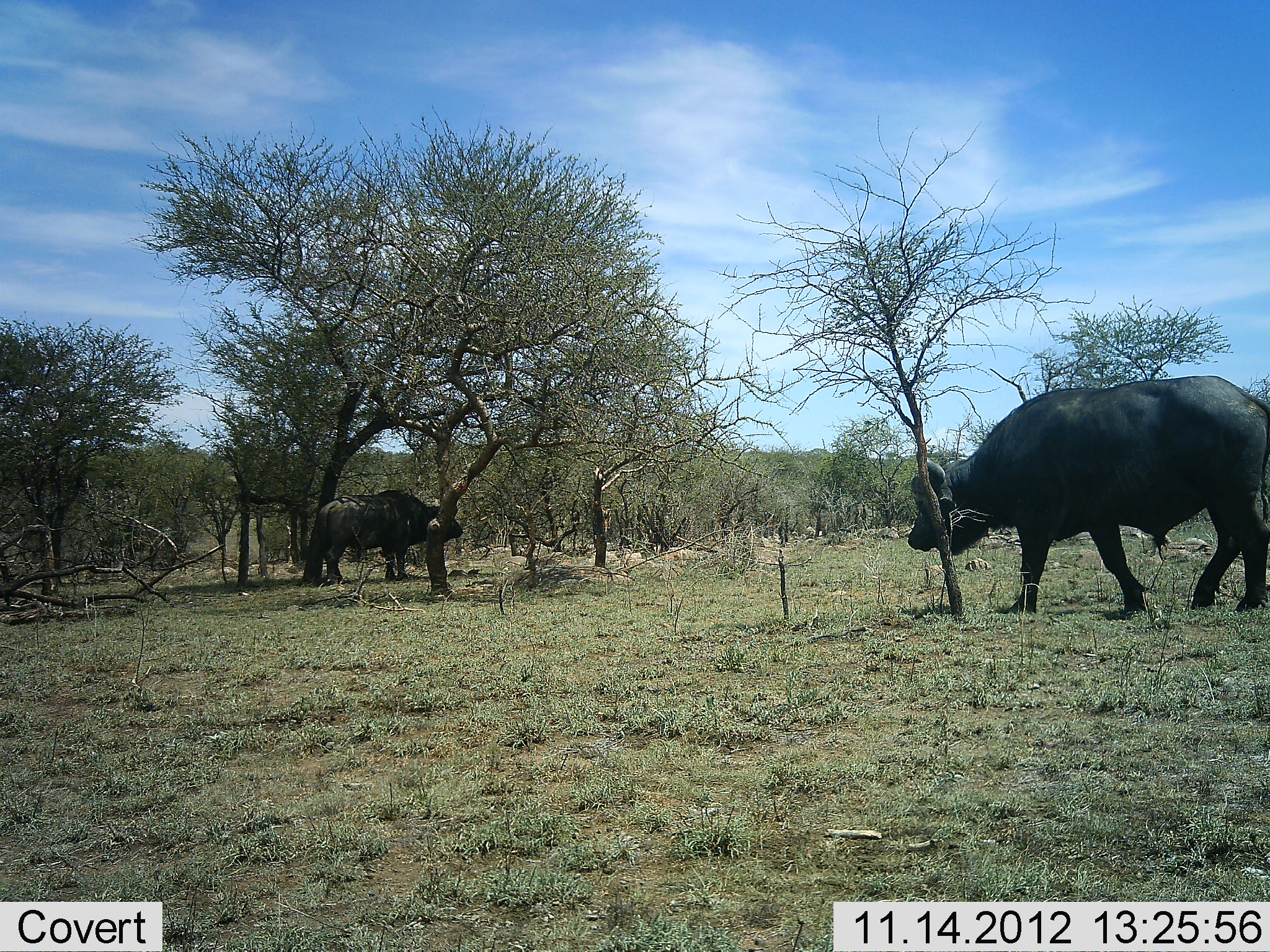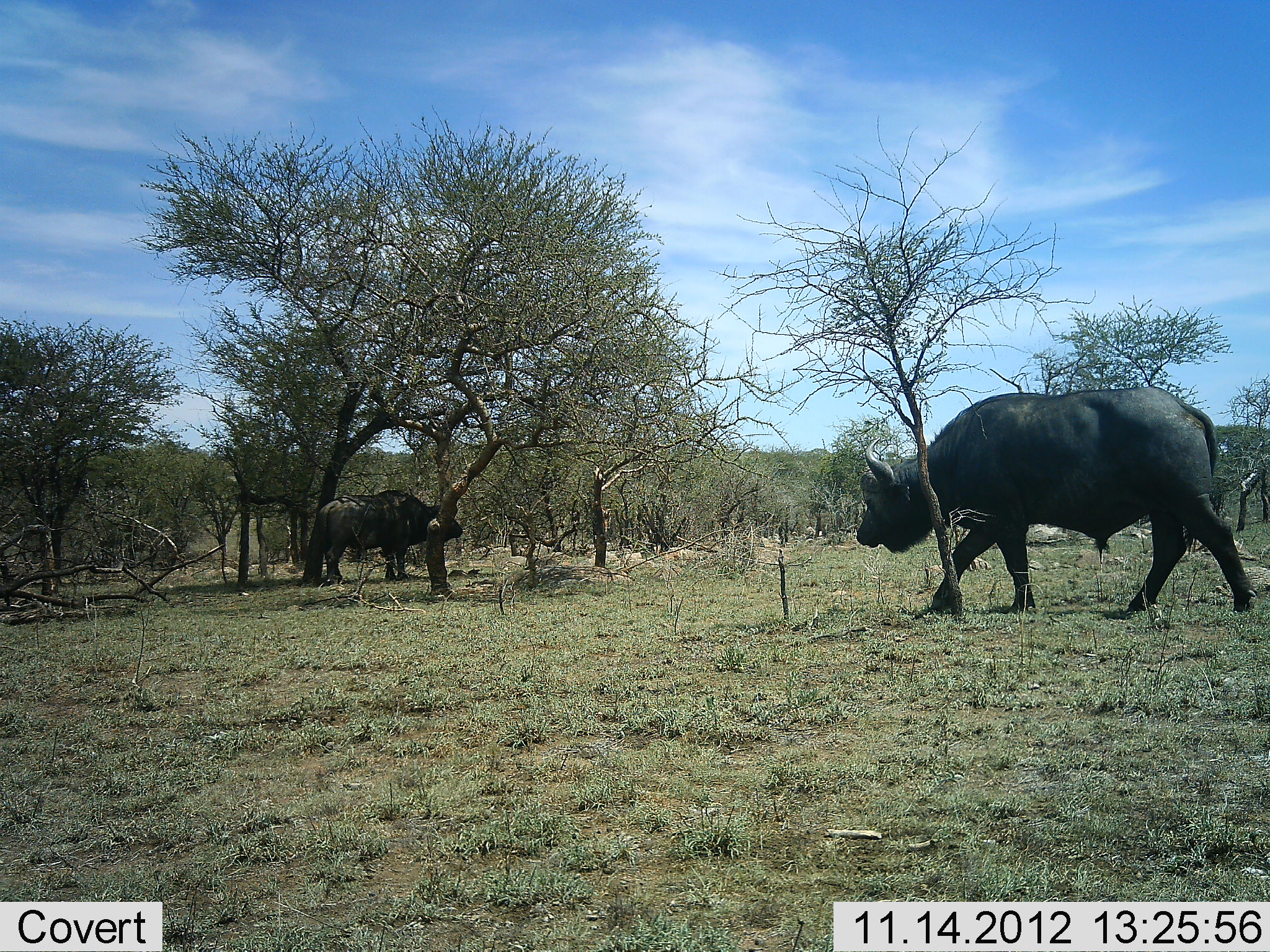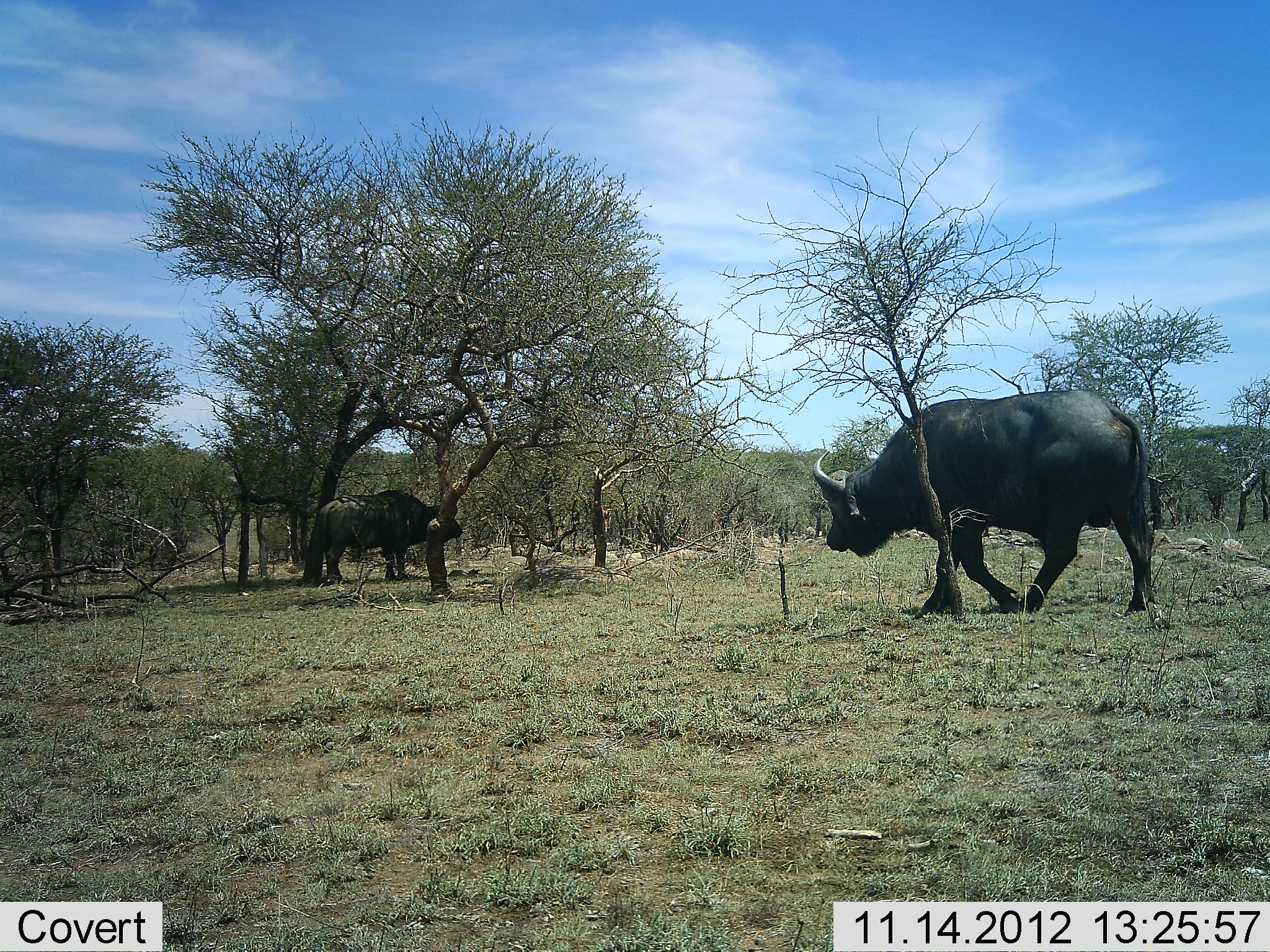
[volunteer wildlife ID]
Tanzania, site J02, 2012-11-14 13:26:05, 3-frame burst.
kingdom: Animalia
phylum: Chordata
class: Mammalia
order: Artiodactyla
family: Bovidae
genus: Syncerus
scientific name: Syncerus caffer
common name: cape buffalo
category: buffalo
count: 2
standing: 73%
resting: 0%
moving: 100%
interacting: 0%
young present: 0%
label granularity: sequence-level